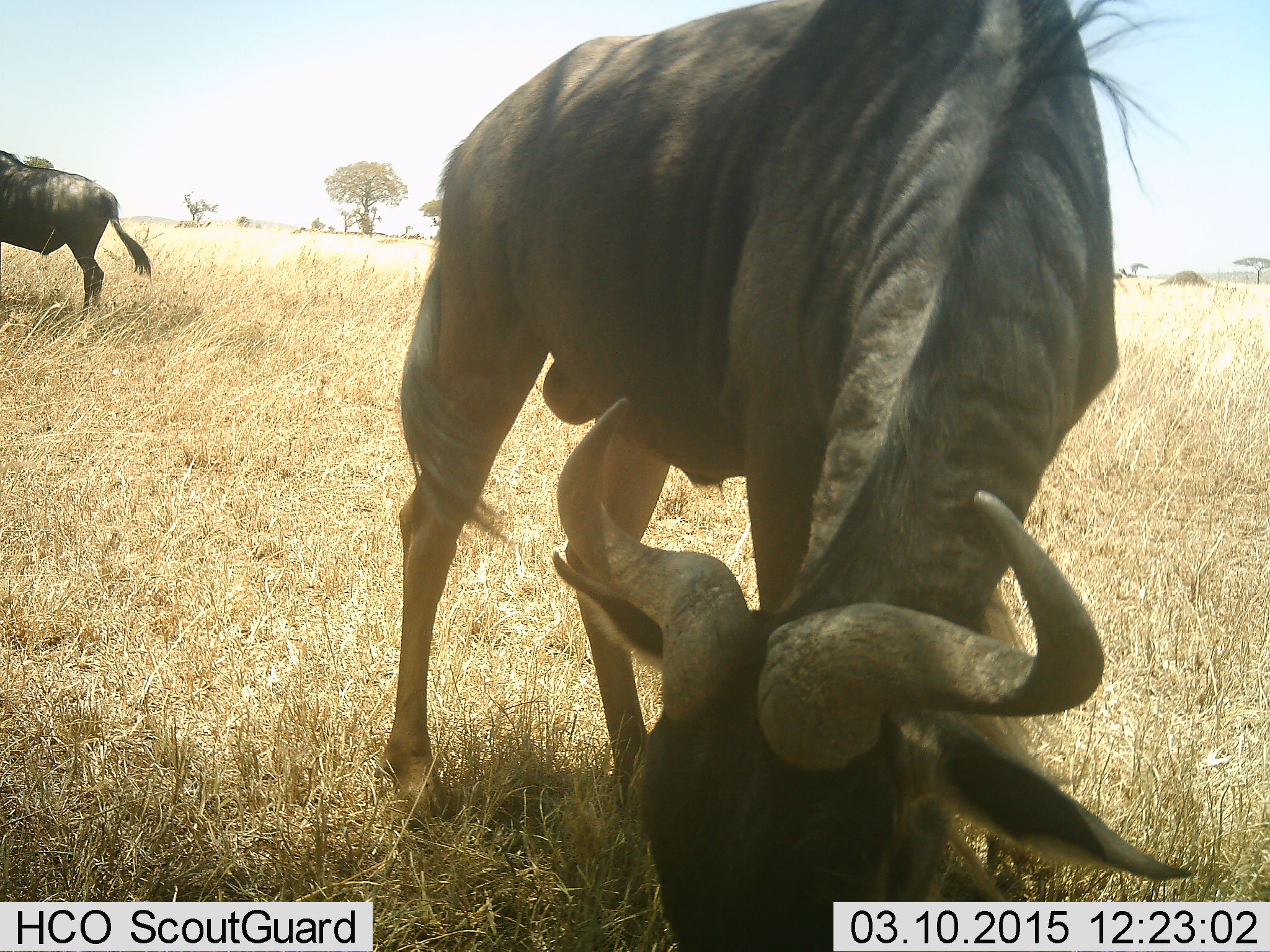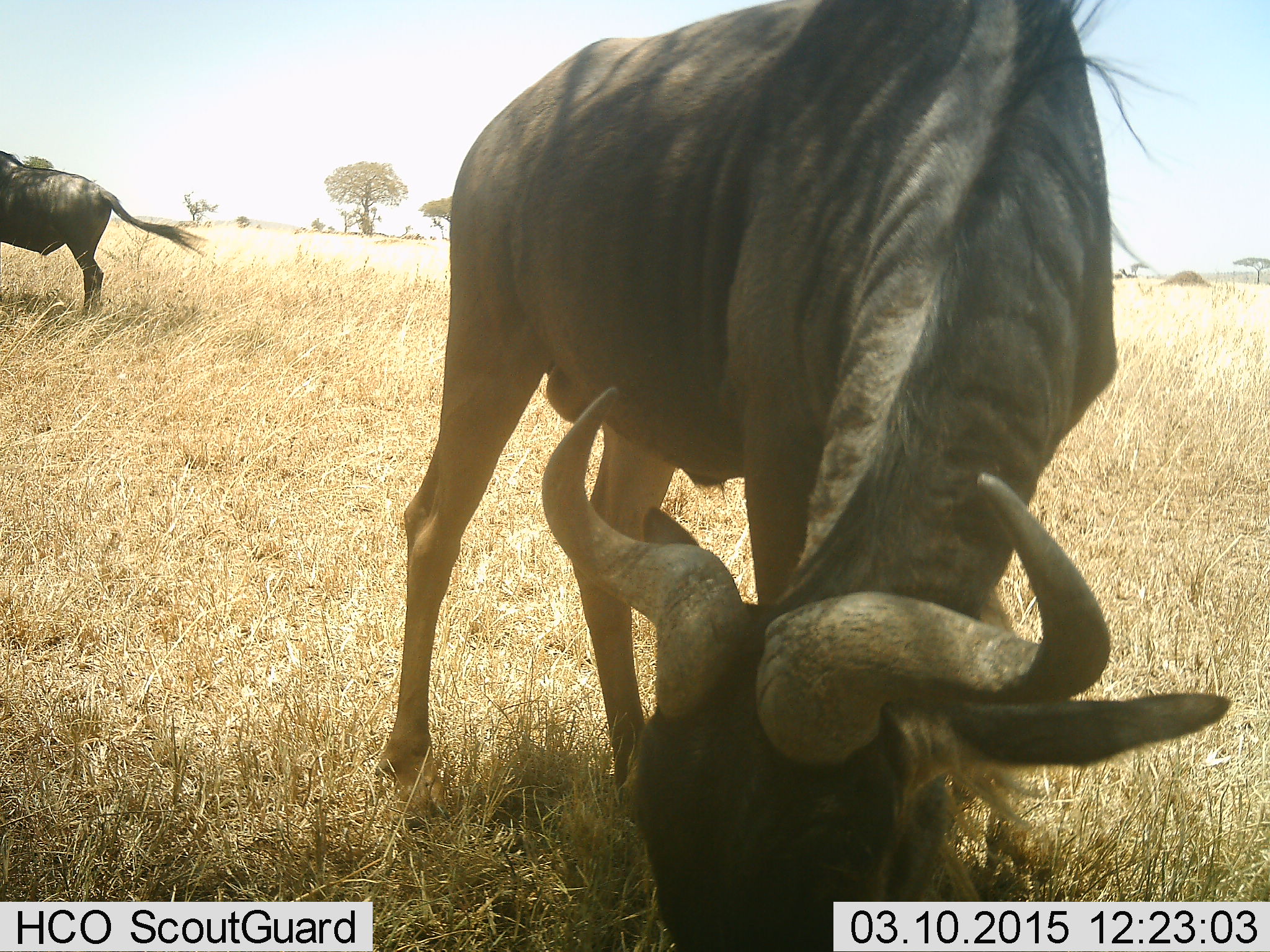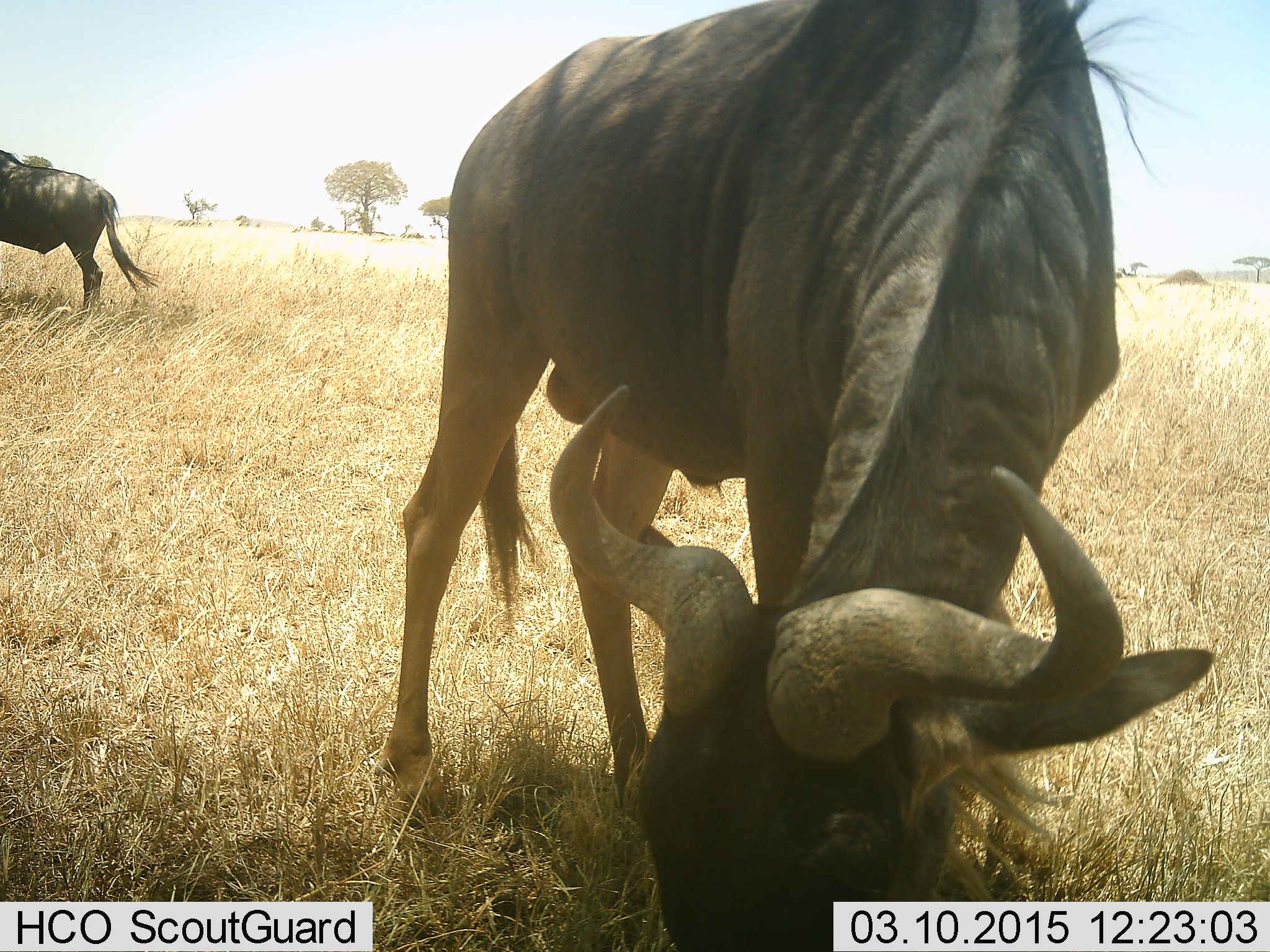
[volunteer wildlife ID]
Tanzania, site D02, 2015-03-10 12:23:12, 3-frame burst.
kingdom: Animalia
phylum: Chordata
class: Mammalia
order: Artiodactyla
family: Bovidae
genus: Connochaetes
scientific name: Connochaetes taurinus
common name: blue wildebeest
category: wildebeest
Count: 2.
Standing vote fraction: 70%.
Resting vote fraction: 0%.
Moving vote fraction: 0%.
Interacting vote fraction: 0%.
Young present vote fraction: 0%.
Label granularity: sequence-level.